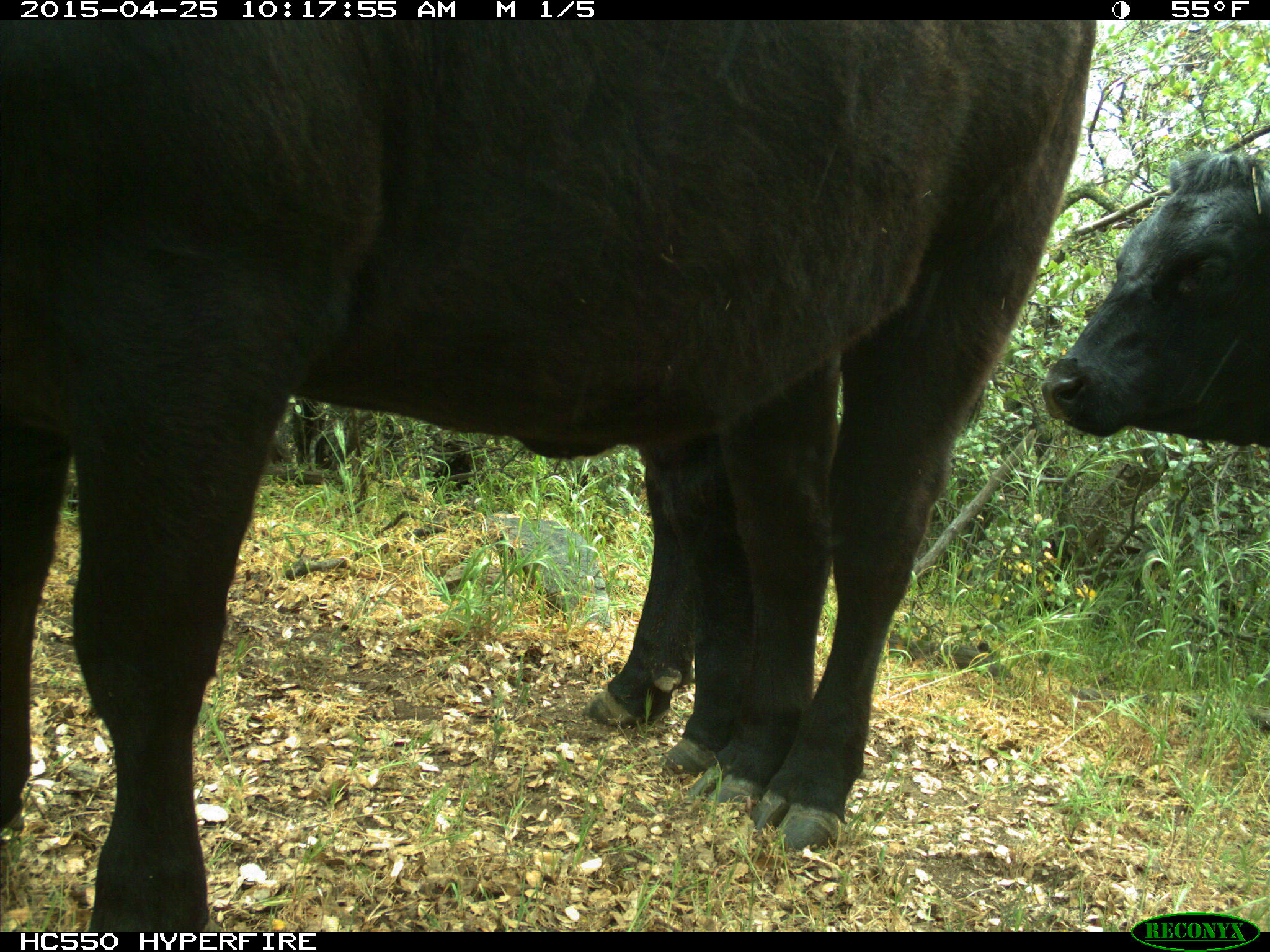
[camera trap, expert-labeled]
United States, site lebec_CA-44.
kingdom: Animalia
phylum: Chordata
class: Mammalia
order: Artiodactyla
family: Suidae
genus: Sus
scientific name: Sus scrofa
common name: wild boar